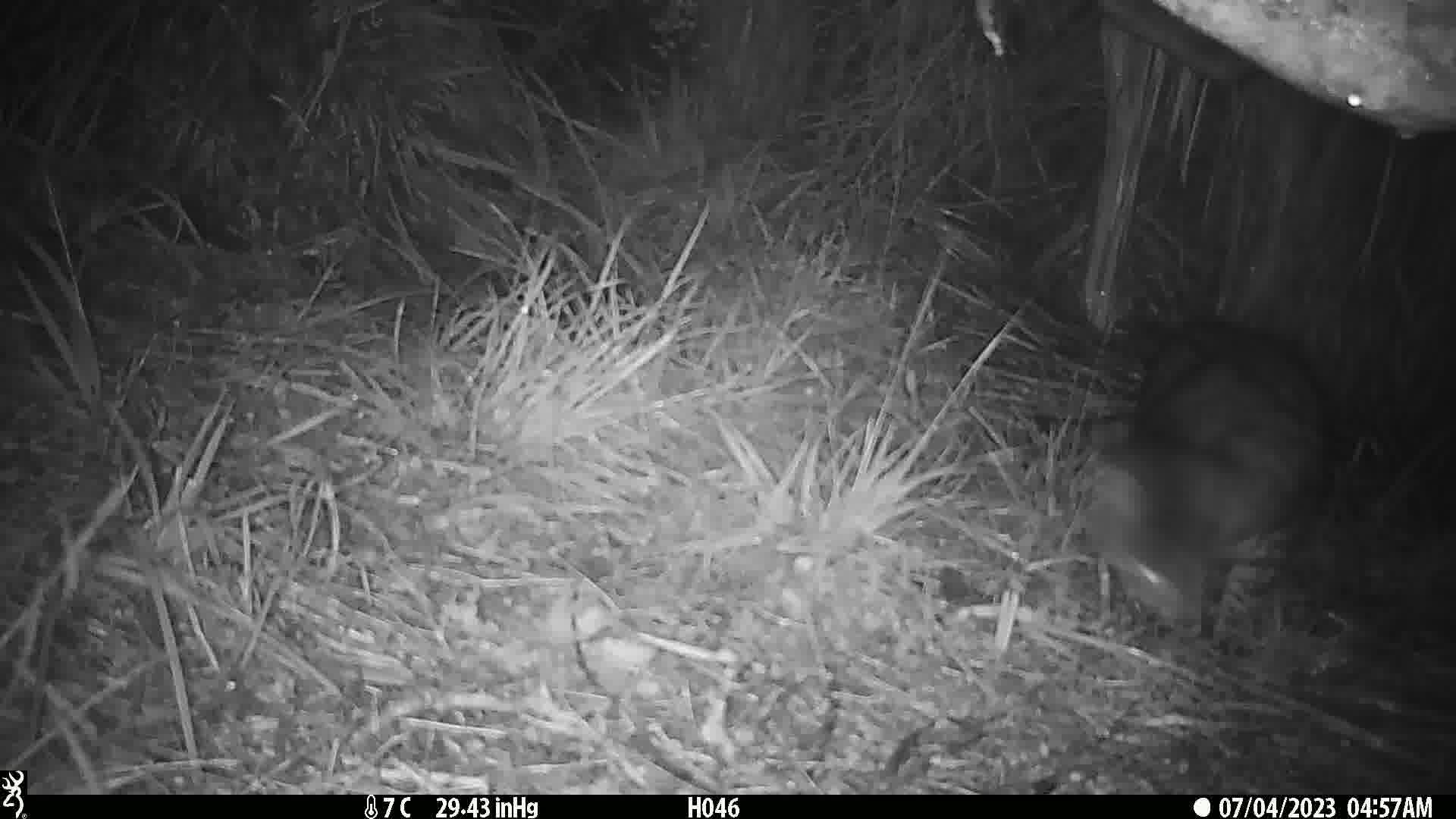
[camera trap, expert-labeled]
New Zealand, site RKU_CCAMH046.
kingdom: Animalia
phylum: Chordata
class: Mammalia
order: Carnivora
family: Felidae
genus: Felis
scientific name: Felis catus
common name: domestic cat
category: cat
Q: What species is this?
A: Cat (domestic cat) (Felis catus).